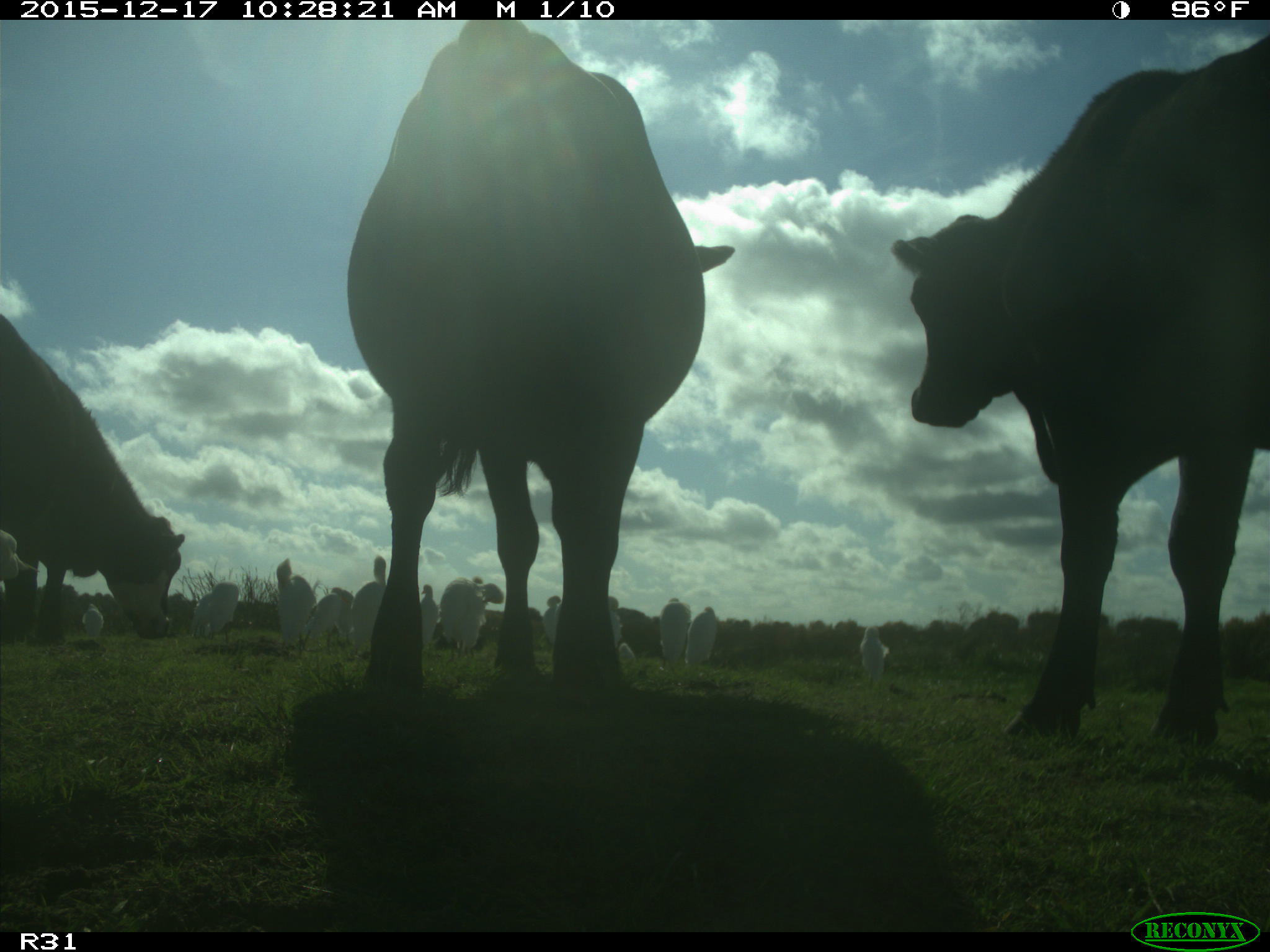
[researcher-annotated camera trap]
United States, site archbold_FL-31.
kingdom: Animalia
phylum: Chordata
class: Mammalia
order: Artiodactyla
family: Bovidae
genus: Bos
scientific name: Bos taurus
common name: domestic cow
Bos taurus (domestic cow).